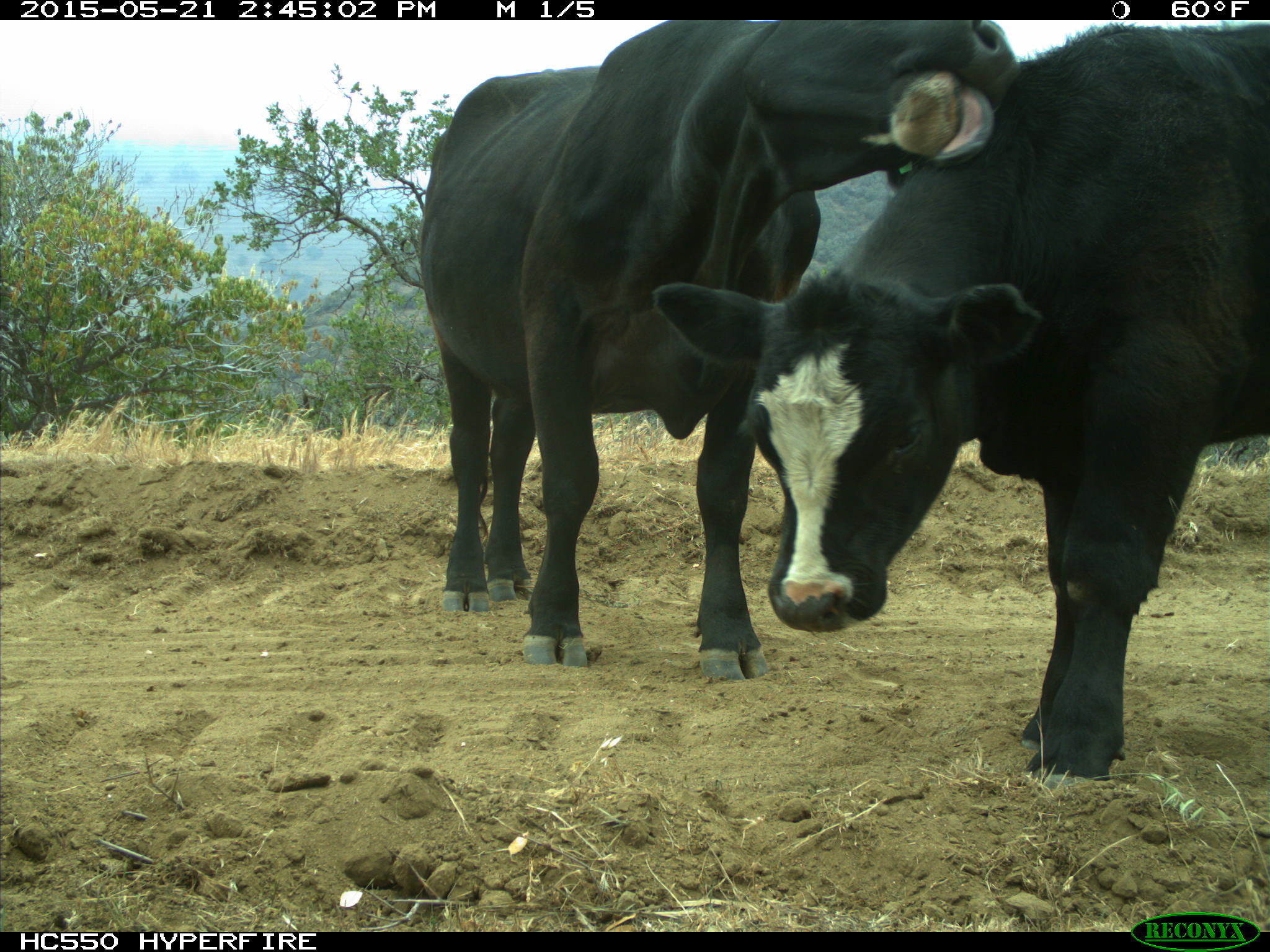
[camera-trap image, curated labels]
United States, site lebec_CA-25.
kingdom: Animalia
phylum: Chordata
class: Mammalia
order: Artiodactyla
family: Bovidae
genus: Bos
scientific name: Bos taurus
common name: domestic cow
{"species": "Bos taurus (domestic cow)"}